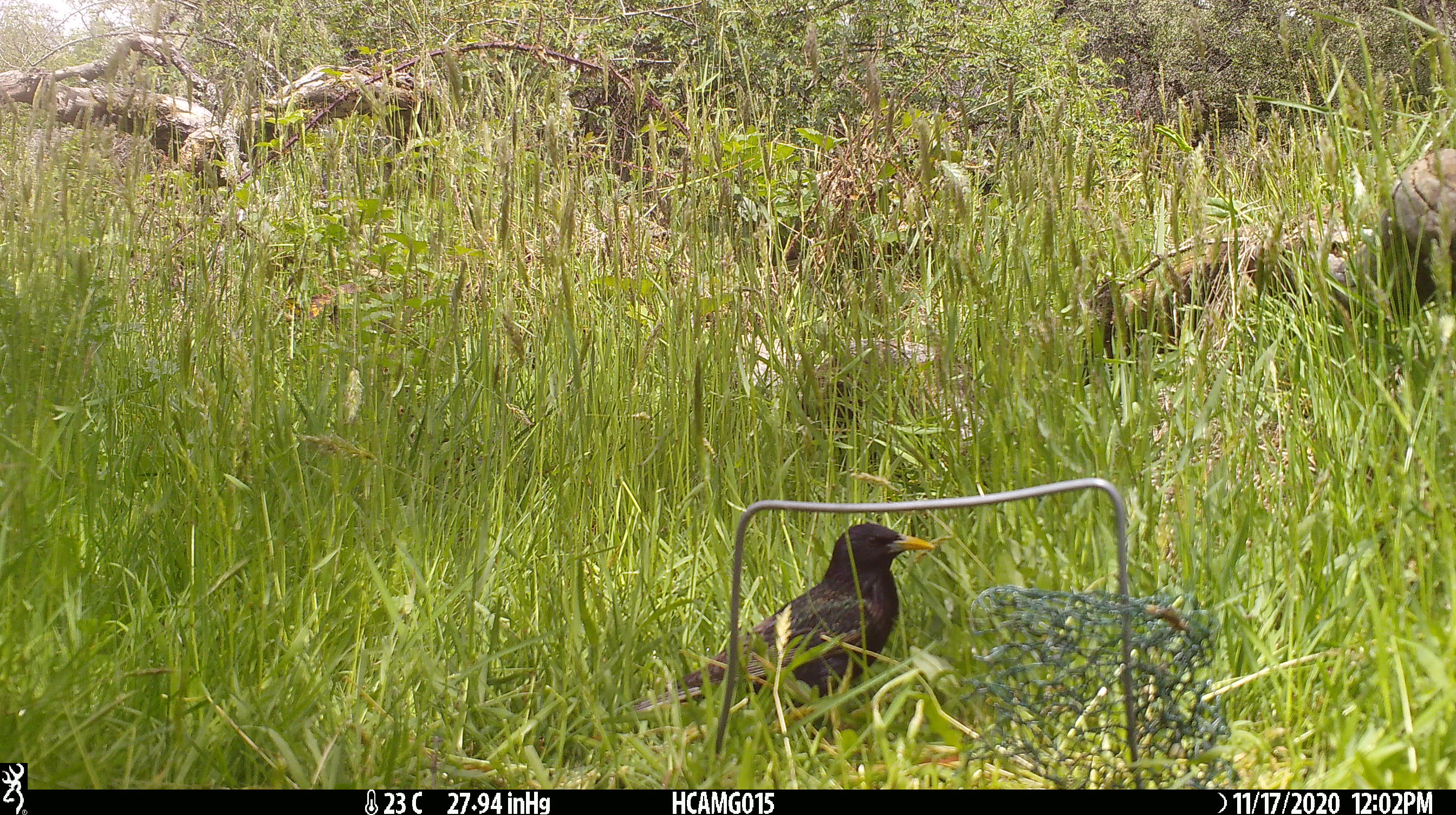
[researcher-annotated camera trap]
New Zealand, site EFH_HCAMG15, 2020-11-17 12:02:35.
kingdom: Animalia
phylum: Chordata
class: Aves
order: Passeriformes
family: Sturnidae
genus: Sturnus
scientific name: Sturnus vulgaris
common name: european starling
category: starling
Starling (european starling) (Sturnus vulgaris).